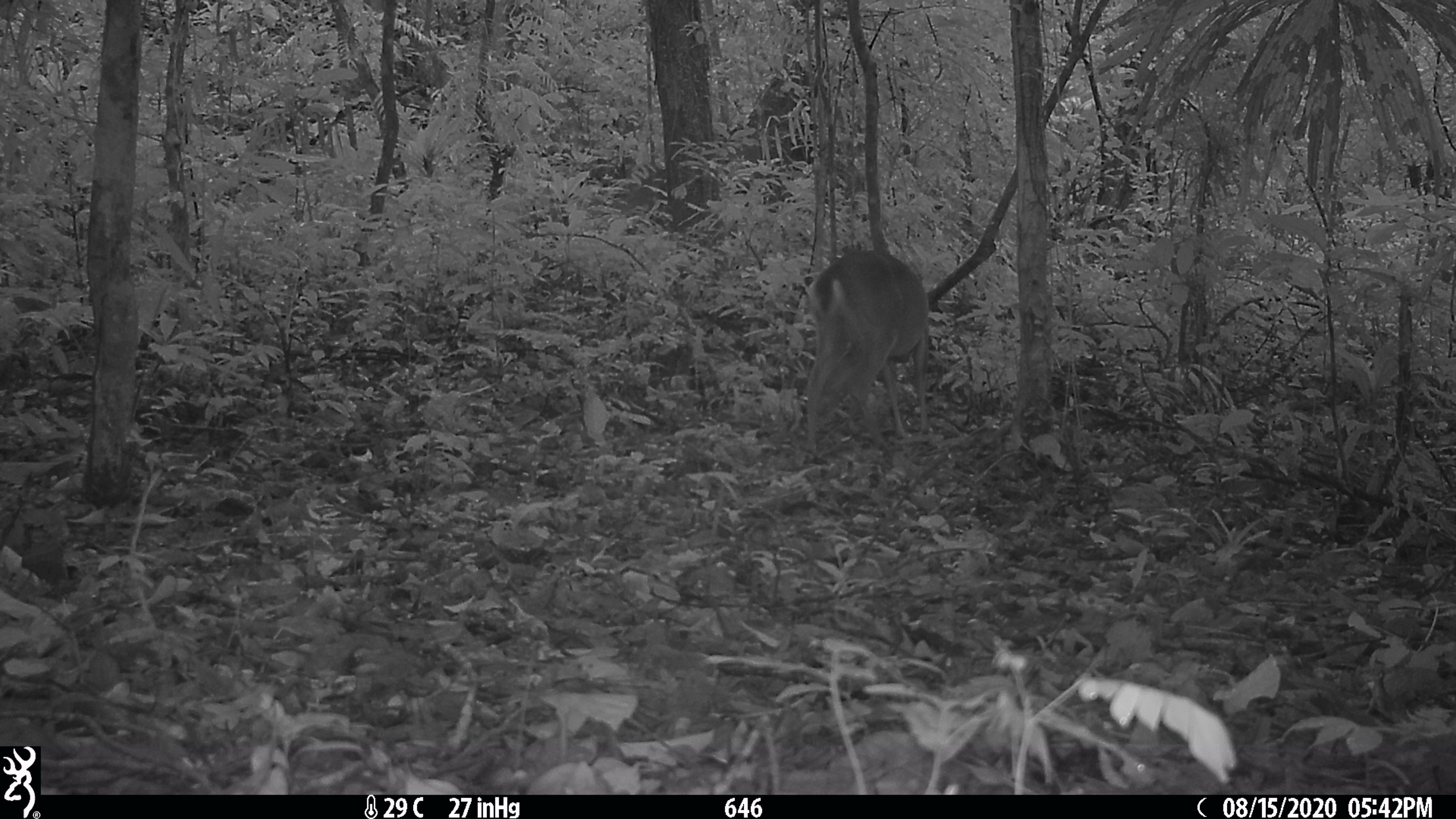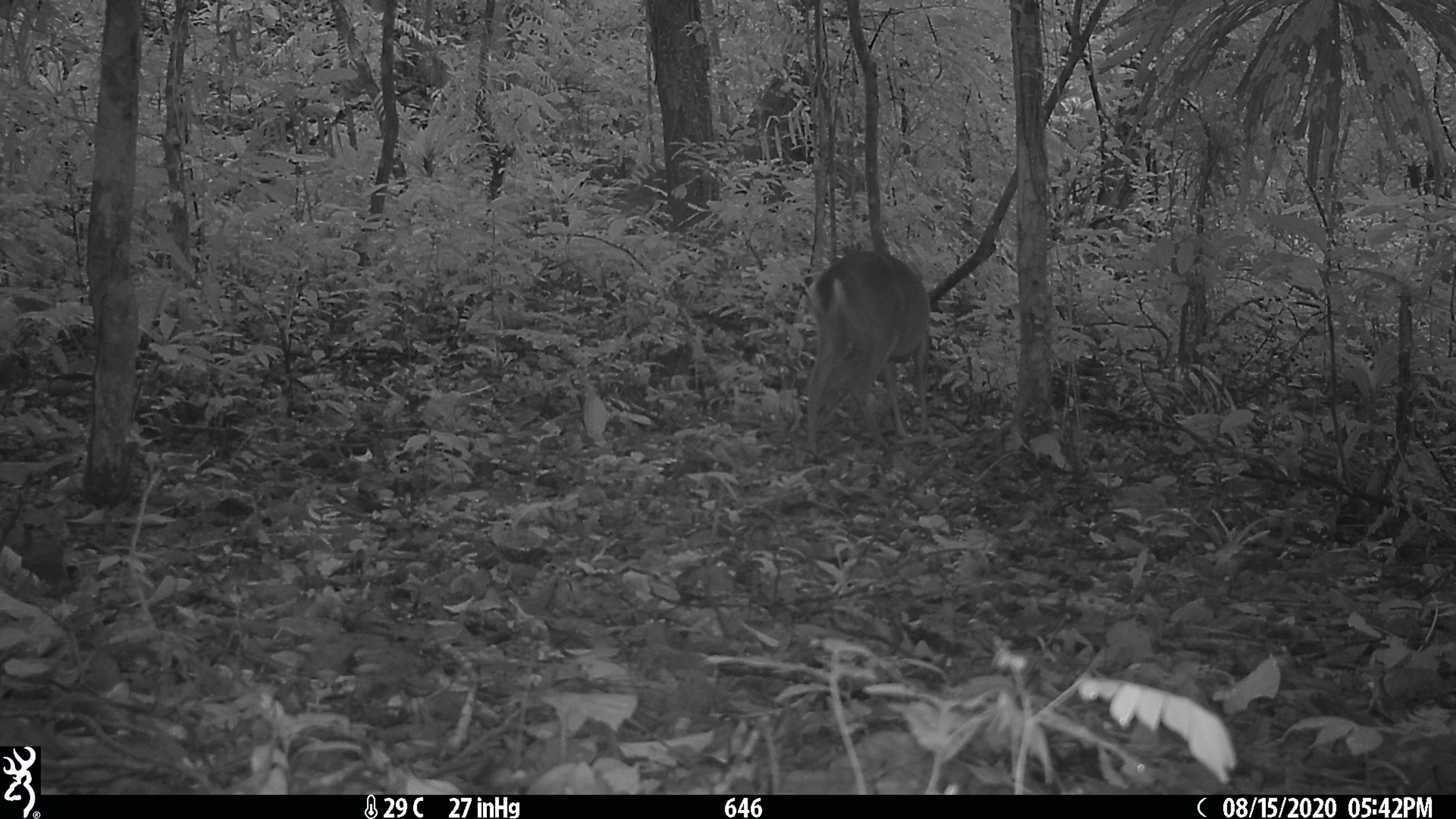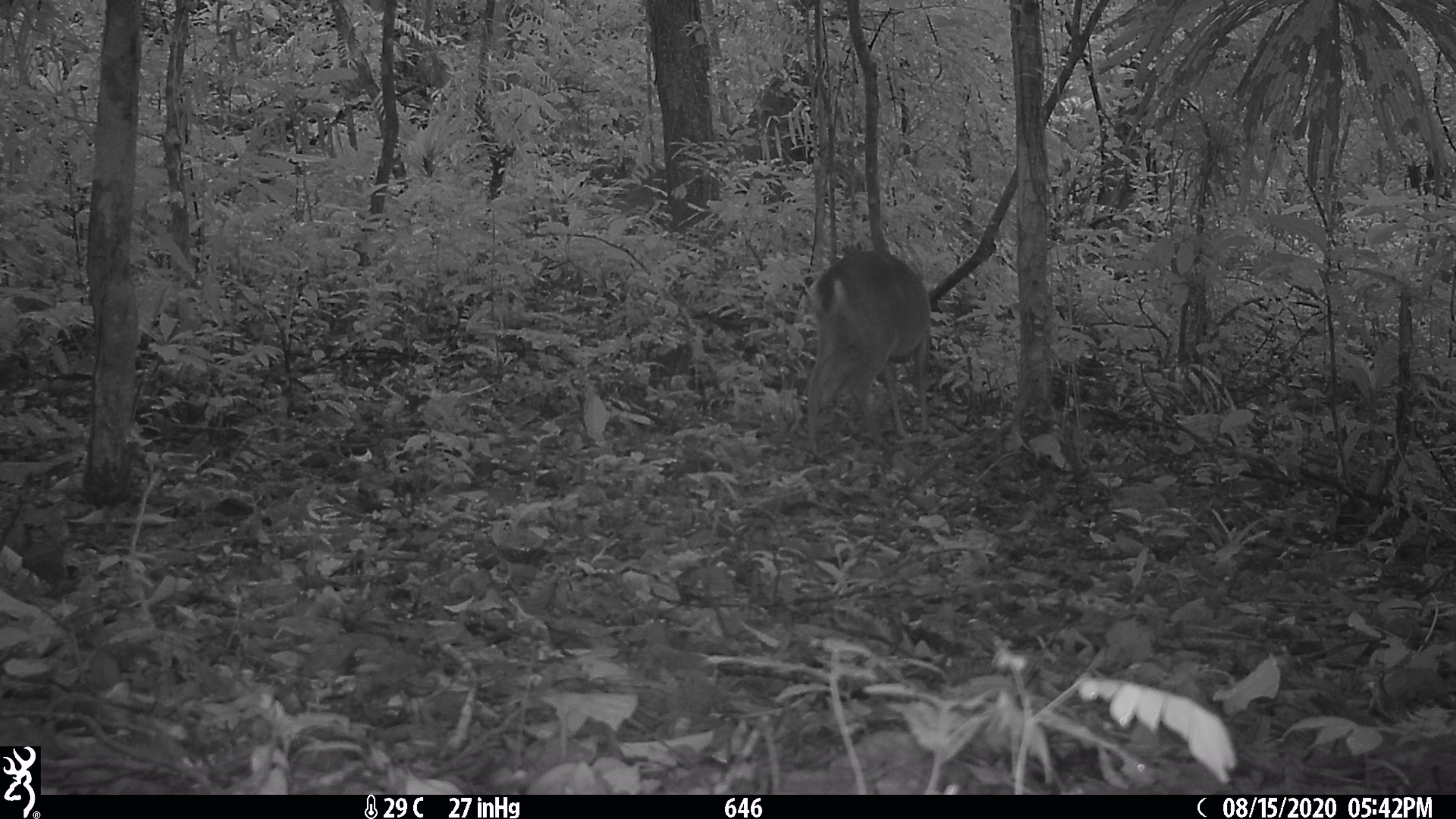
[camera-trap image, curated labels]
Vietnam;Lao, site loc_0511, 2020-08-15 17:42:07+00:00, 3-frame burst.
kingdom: Animalia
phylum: Chordata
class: Mammalia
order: Artiodactyla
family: Cervidae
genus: Muntiacus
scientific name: Muntiacus vuquangensis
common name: large-antlered muntjac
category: large antlered muntjac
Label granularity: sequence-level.